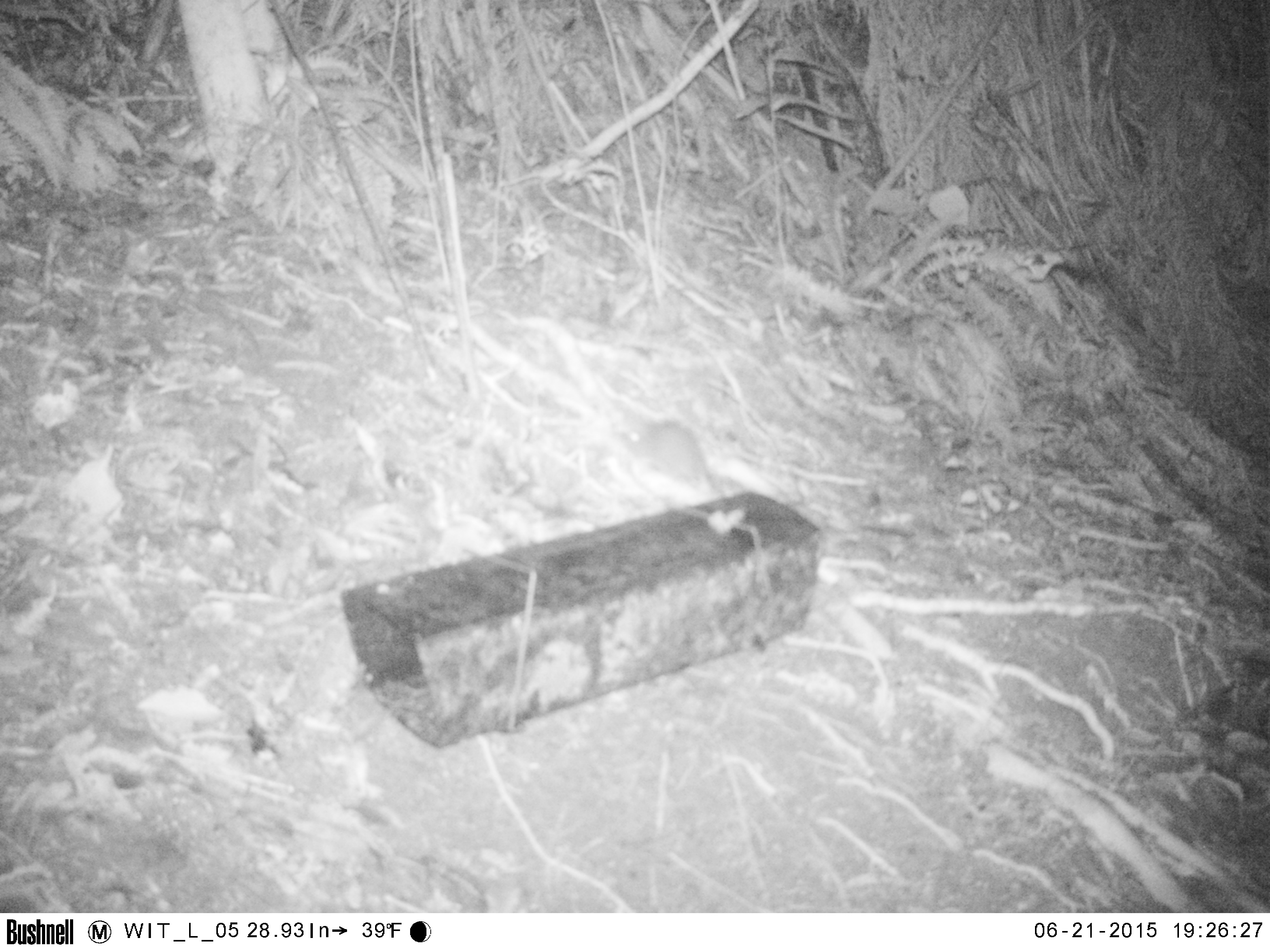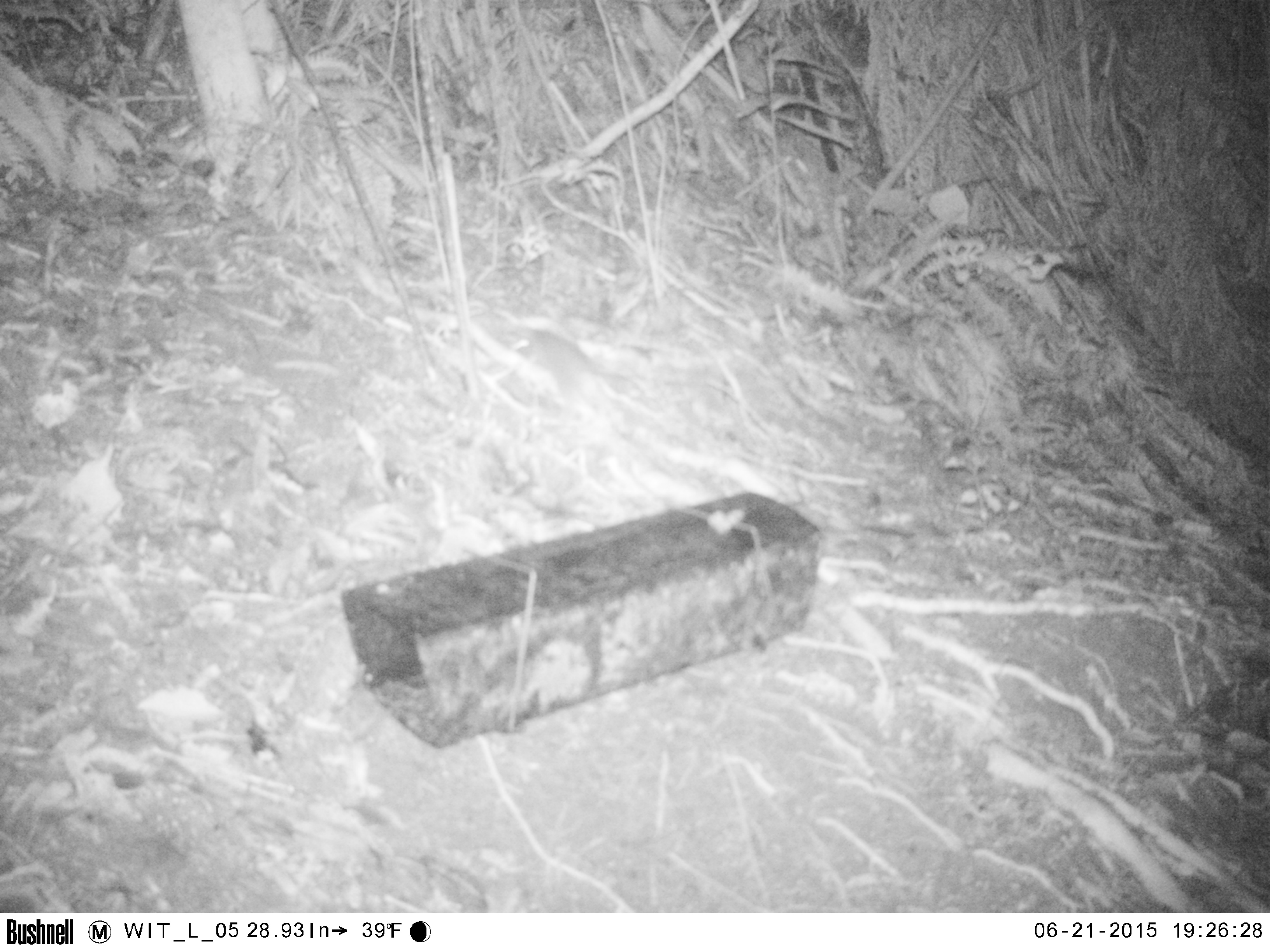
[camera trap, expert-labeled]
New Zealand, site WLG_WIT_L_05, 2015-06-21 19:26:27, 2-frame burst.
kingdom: Animalia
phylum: Chordata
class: Mammalia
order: Rodentia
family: Muridae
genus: Rattus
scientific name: Rattus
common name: rat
Rat (Rattus).